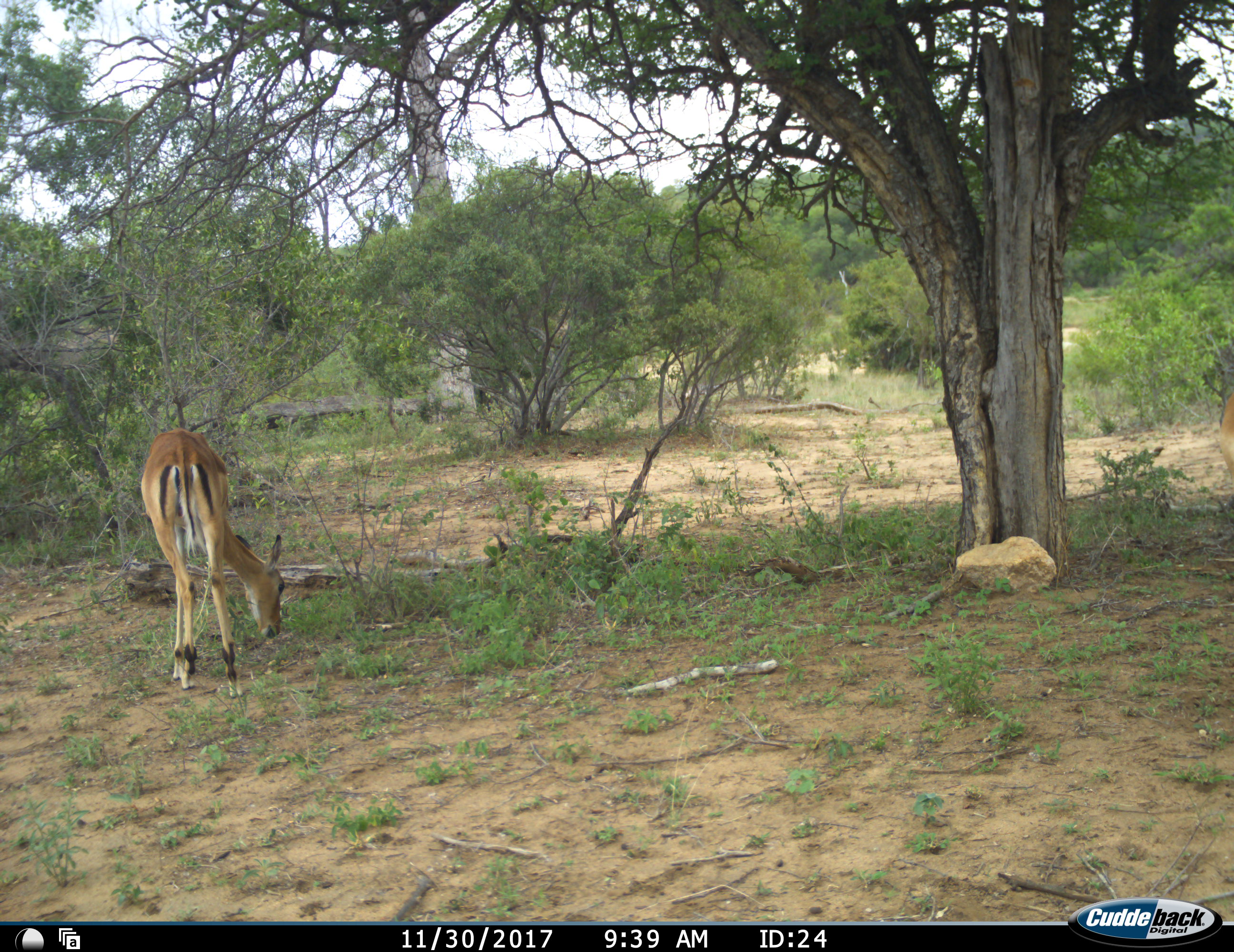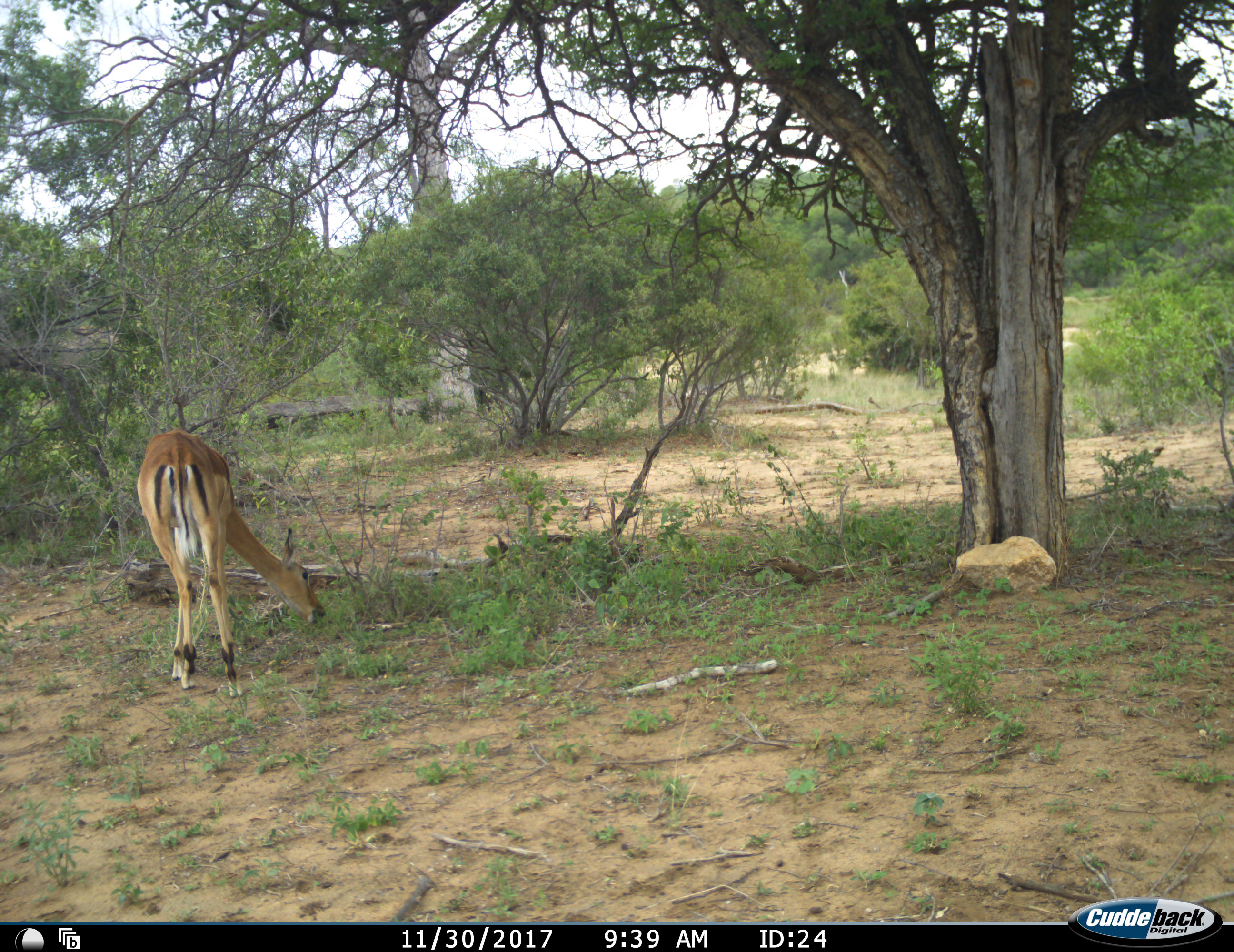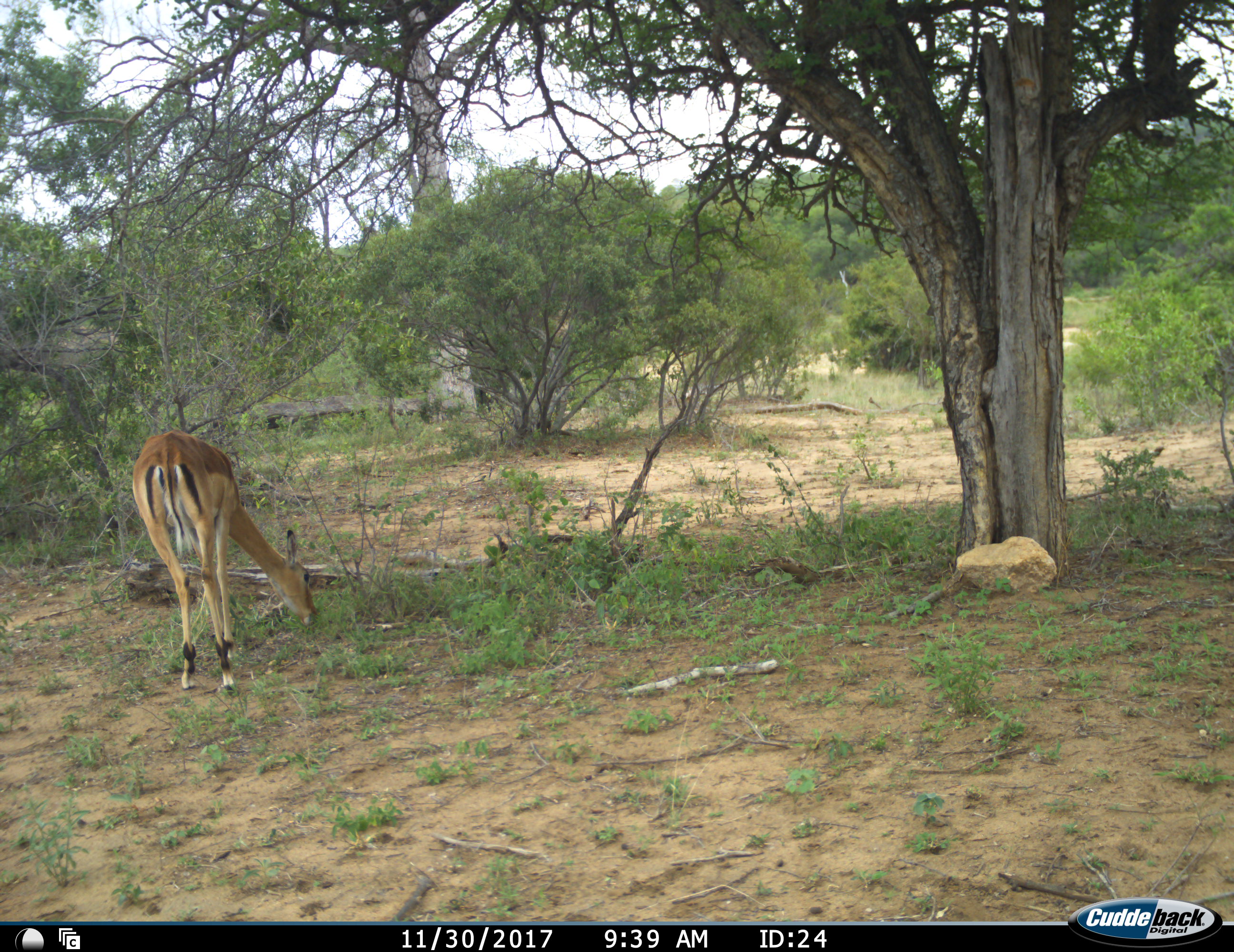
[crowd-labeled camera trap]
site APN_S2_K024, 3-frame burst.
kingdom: Animalia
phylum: Chordata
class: Mammalia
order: Artiodactyla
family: Bovidae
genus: Aepyceros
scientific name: Aepyceros melampus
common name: impala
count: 2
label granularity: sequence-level